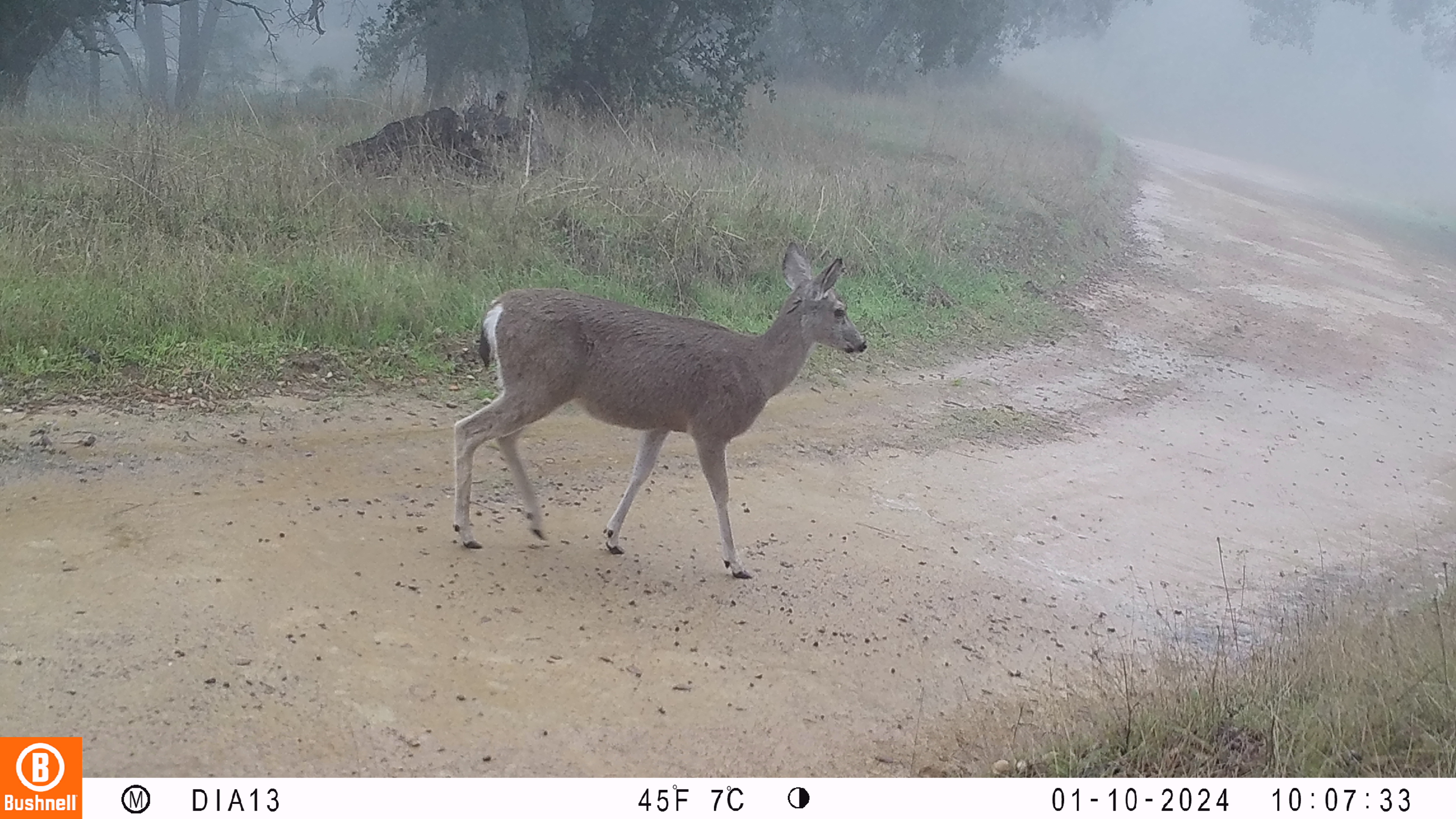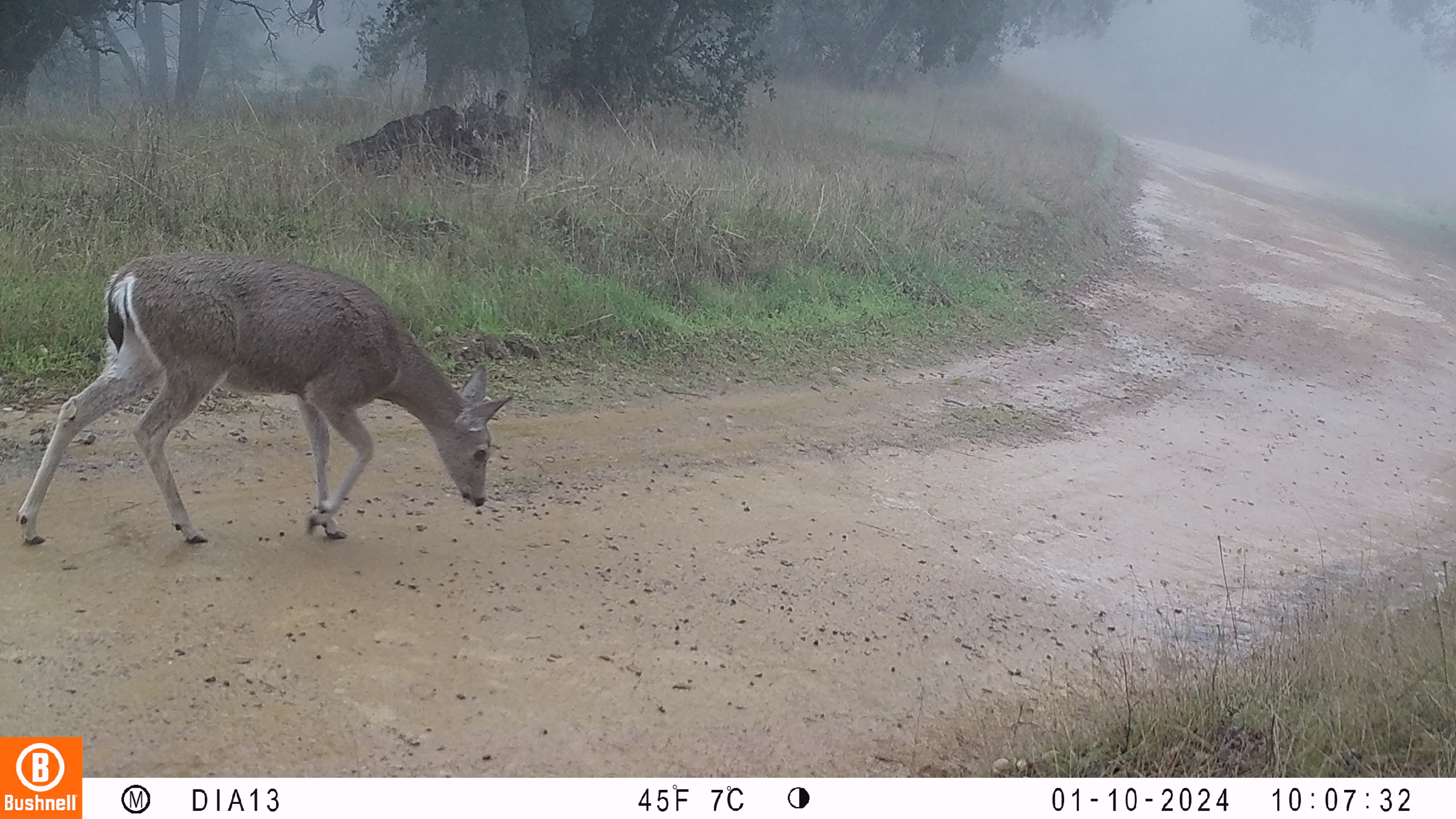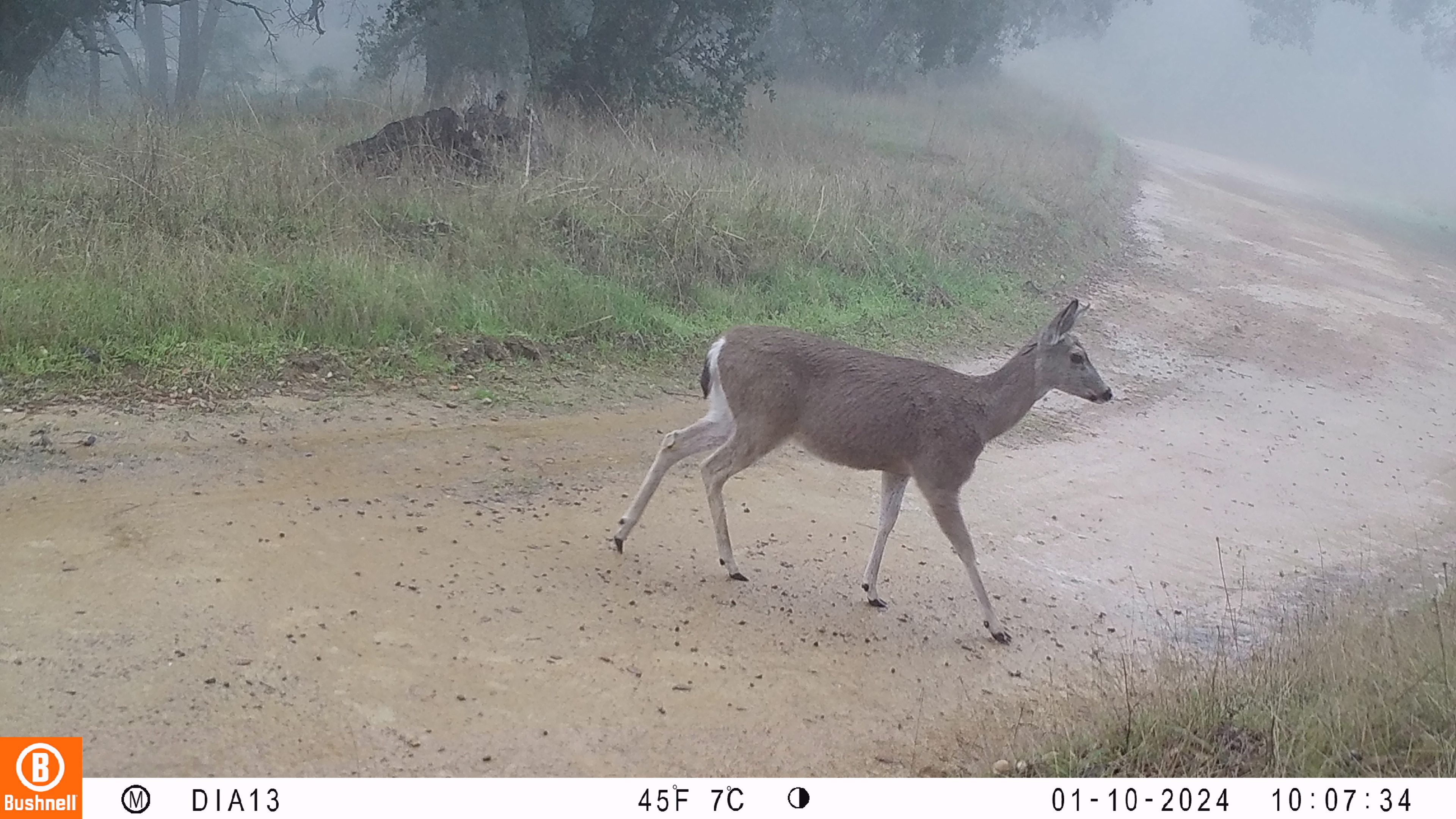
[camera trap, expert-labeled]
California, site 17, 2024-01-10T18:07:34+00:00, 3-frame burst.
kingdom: Animalia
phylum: Chordata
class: Mammalia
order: Artiodactyla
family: Cervidae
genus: Odocoileus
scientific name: Odocoileus hemionus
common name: mule deer